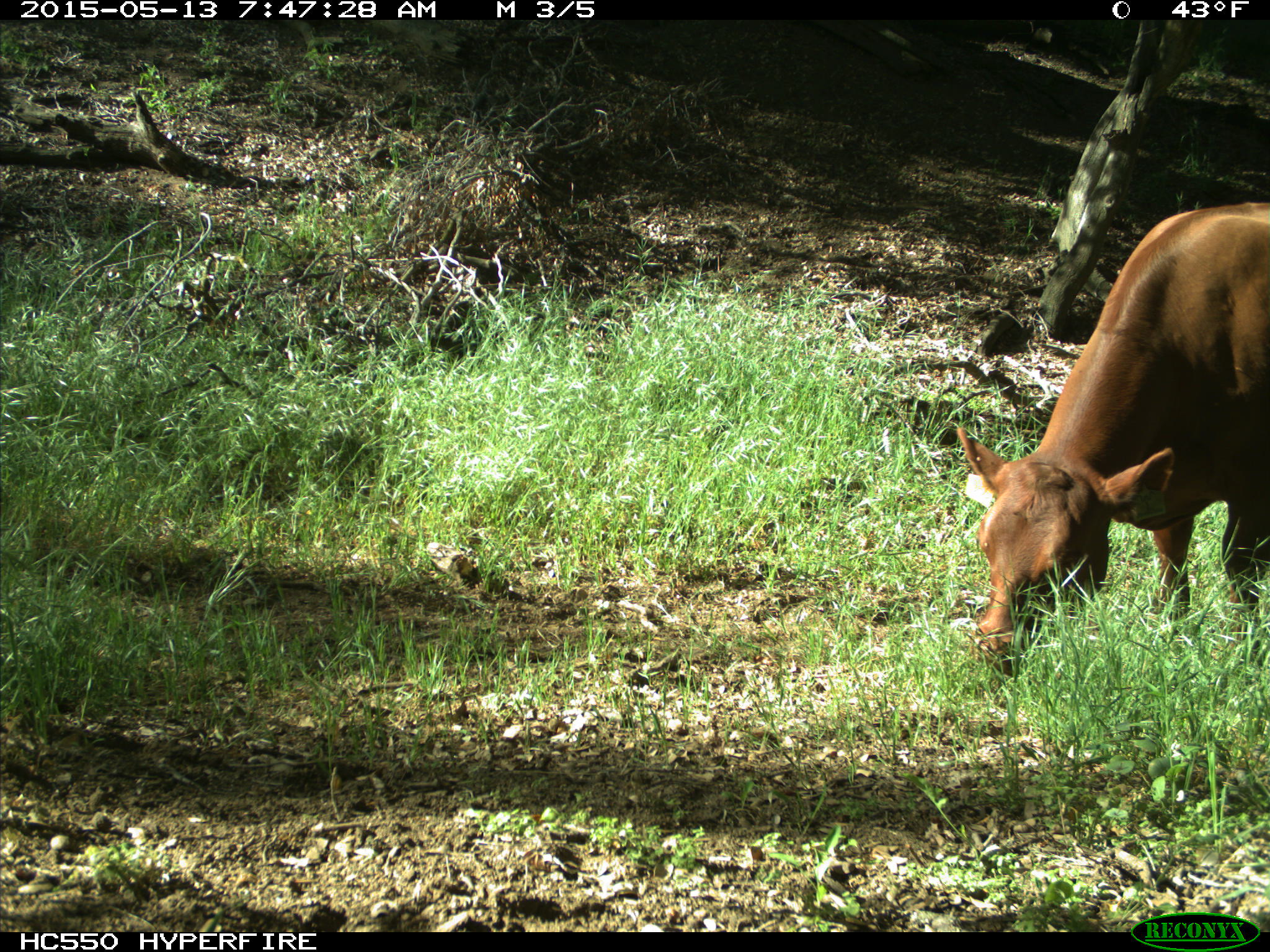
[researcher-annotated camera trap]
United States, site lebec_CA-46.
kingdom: Animalia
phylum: Chordata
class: Mammalia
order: Artiodactyla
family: Bovidae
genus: Bos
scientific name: Bos taurus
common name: domestic cow